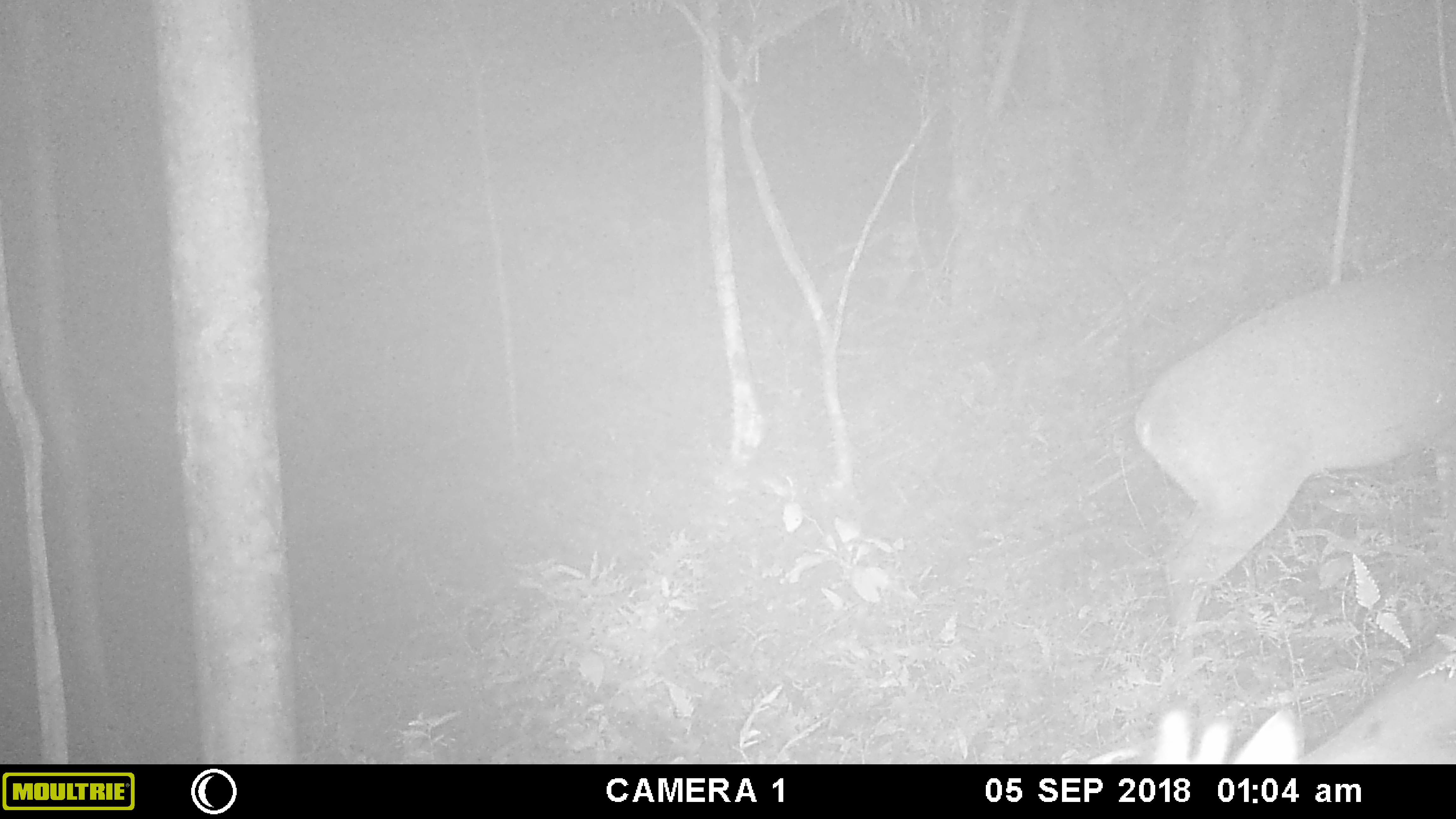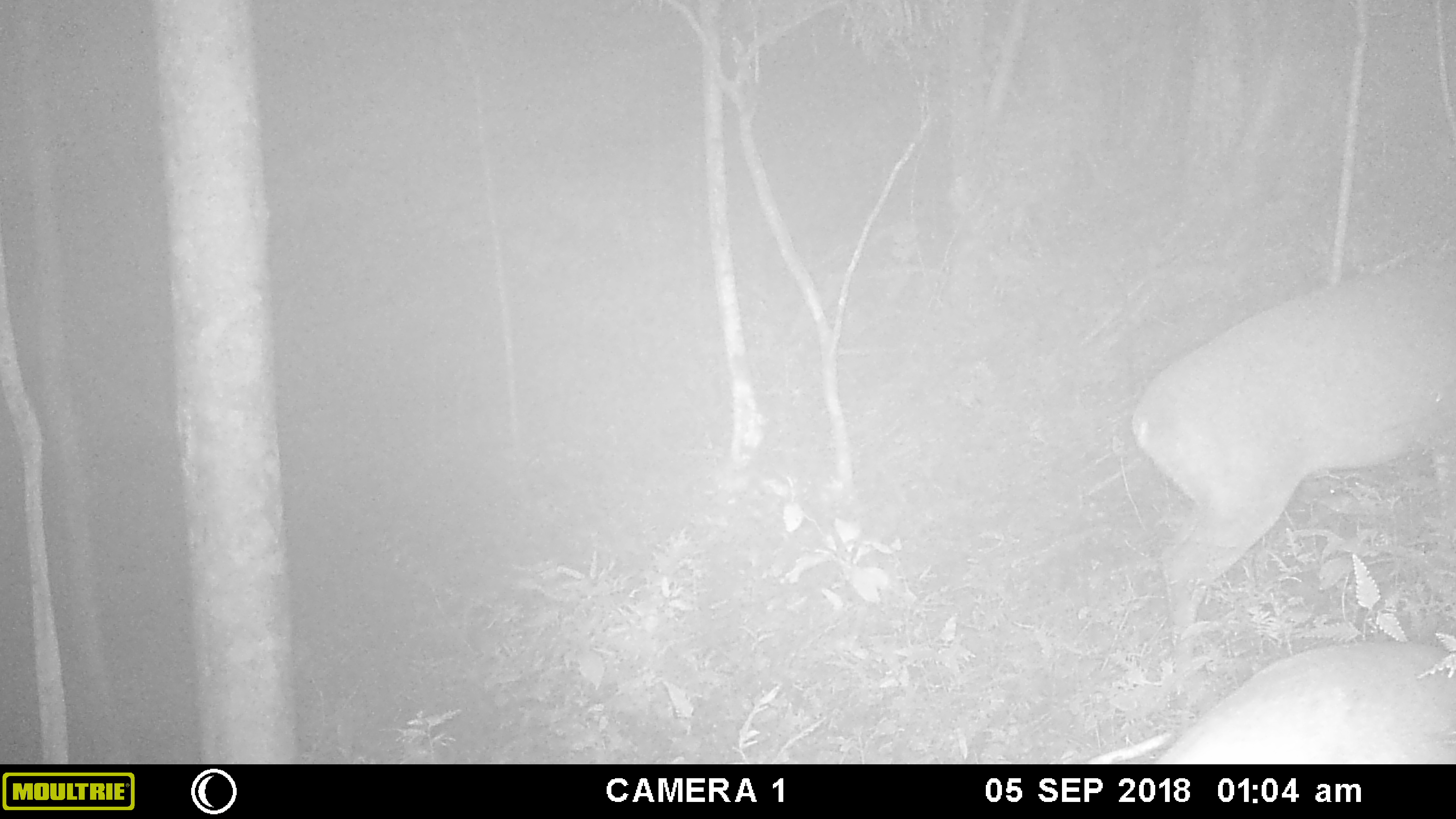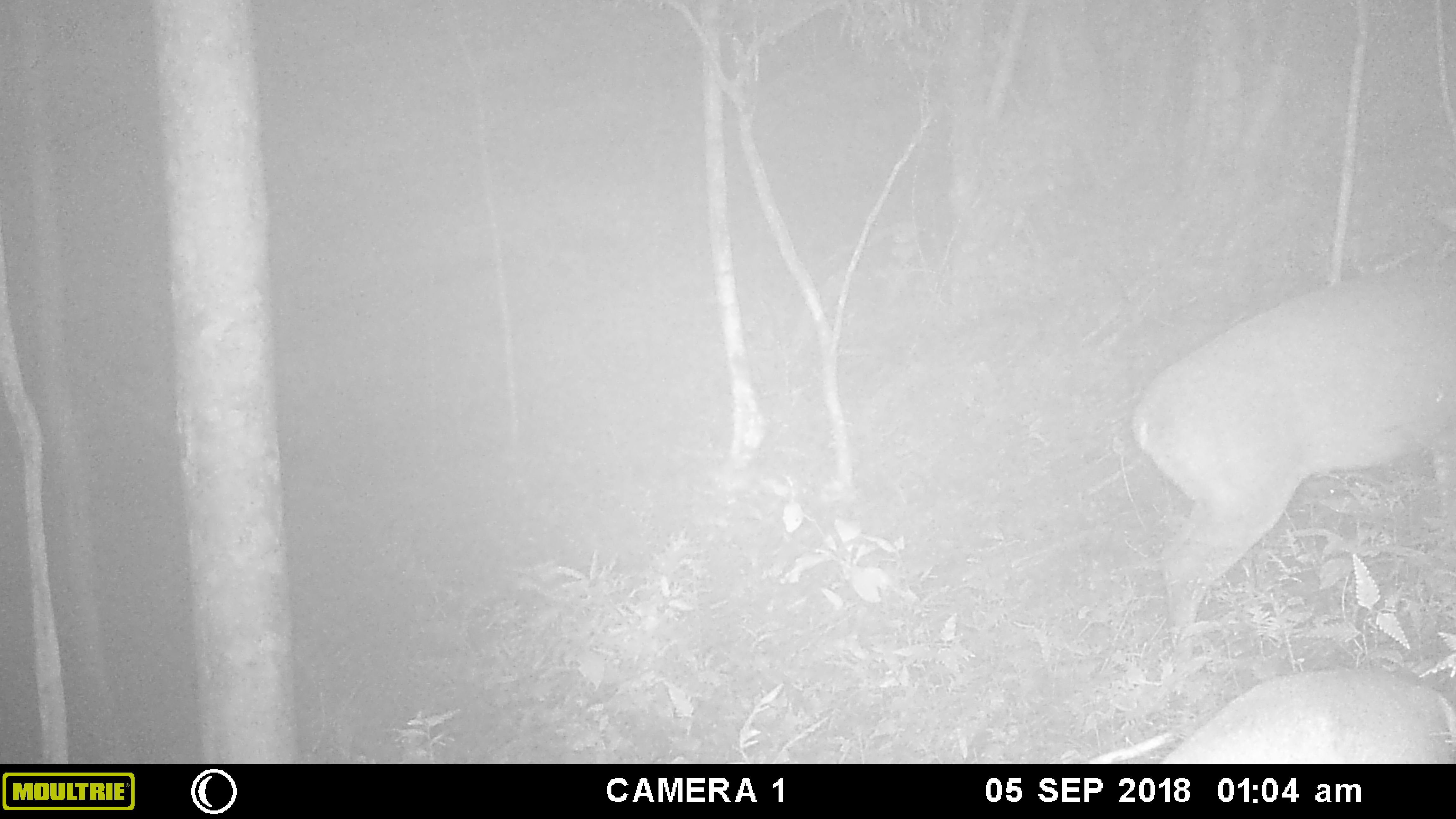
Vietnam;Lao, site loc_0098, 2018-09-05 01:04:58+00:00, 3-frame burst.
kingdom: Animalia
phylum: Chordata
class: Mammalia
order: Artiodactyla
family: Cervidae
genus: Muntiacus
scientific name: Muntiacus vuquangensis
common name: large-antlered muntjac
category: large antlered muntjac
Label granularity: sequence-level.